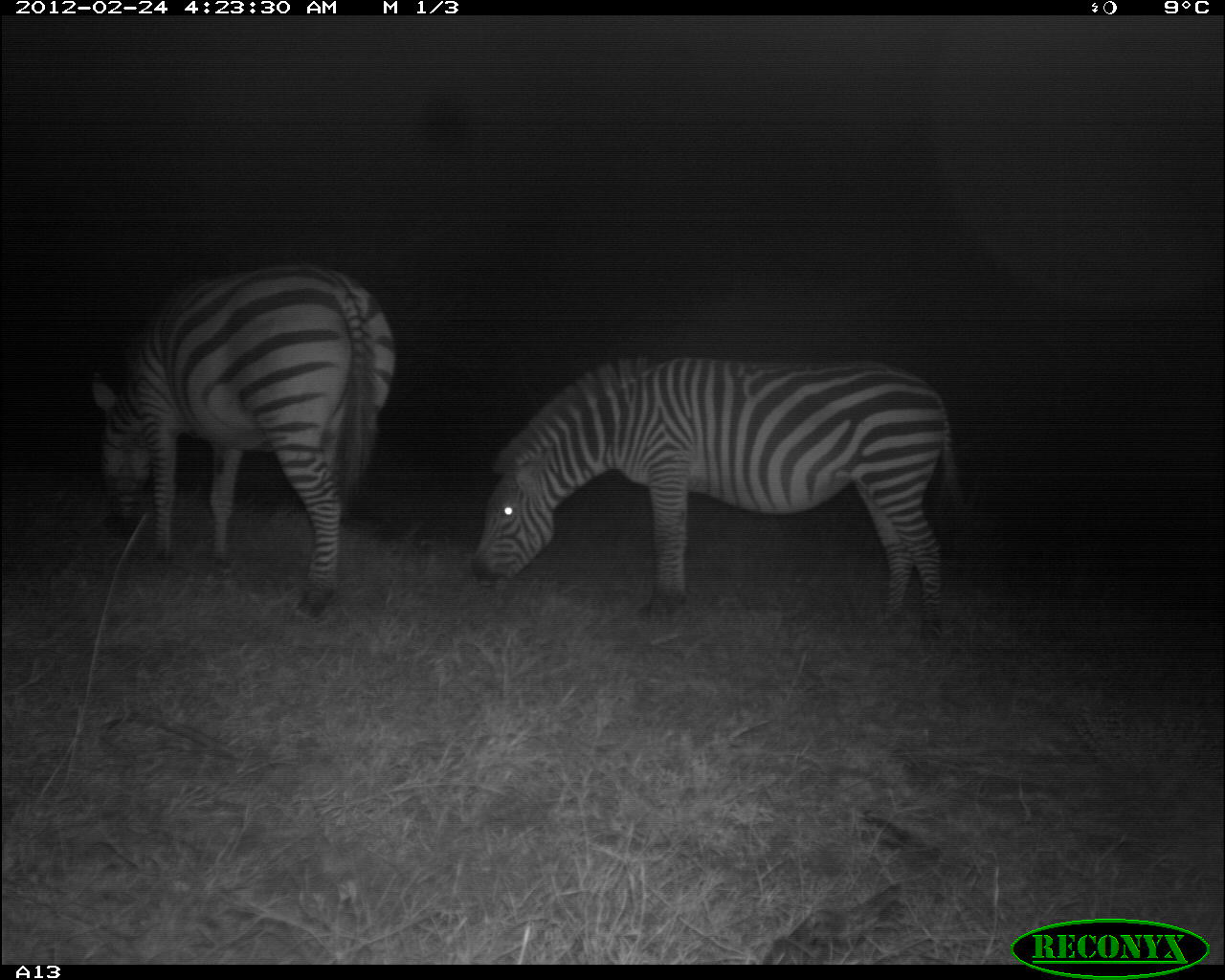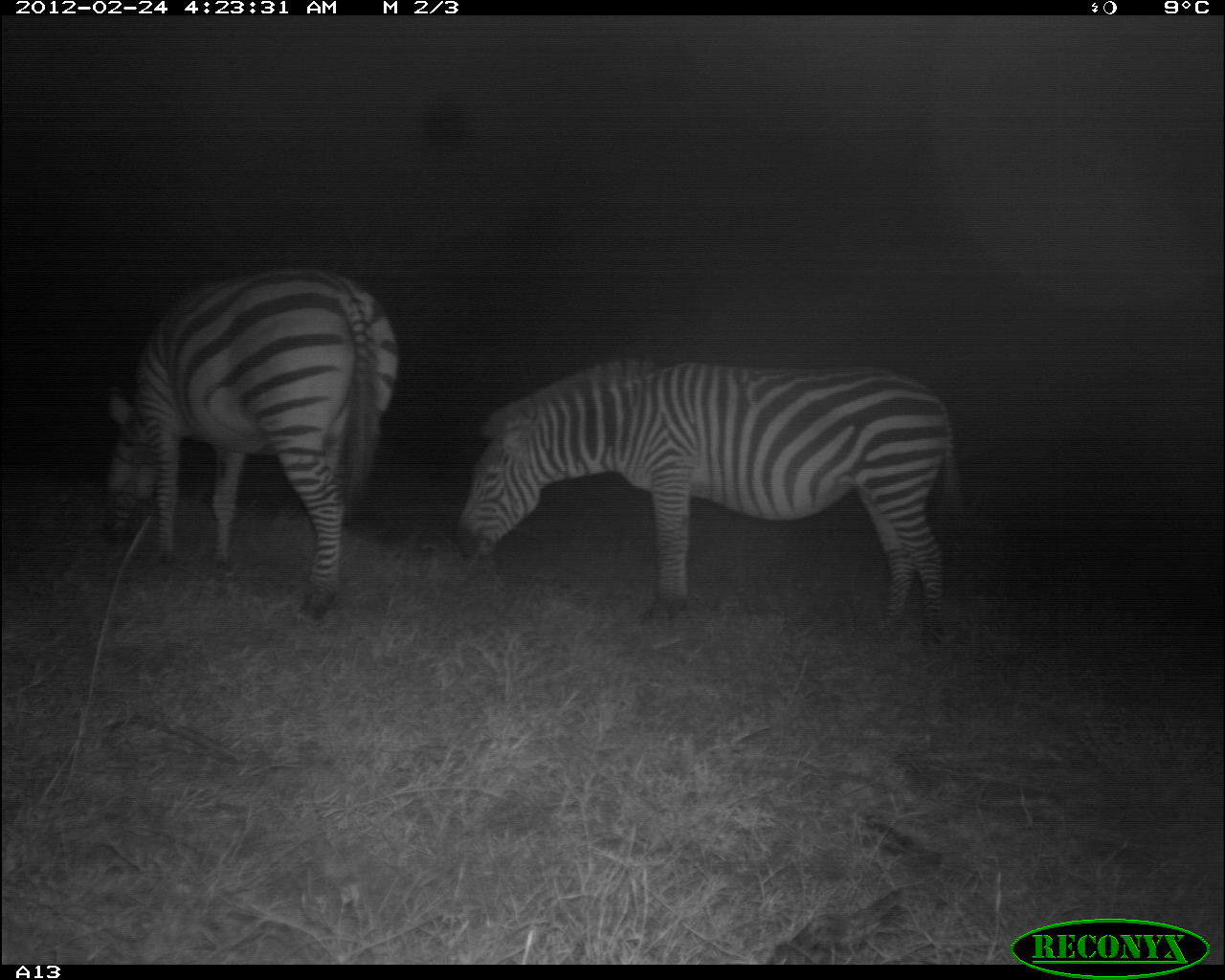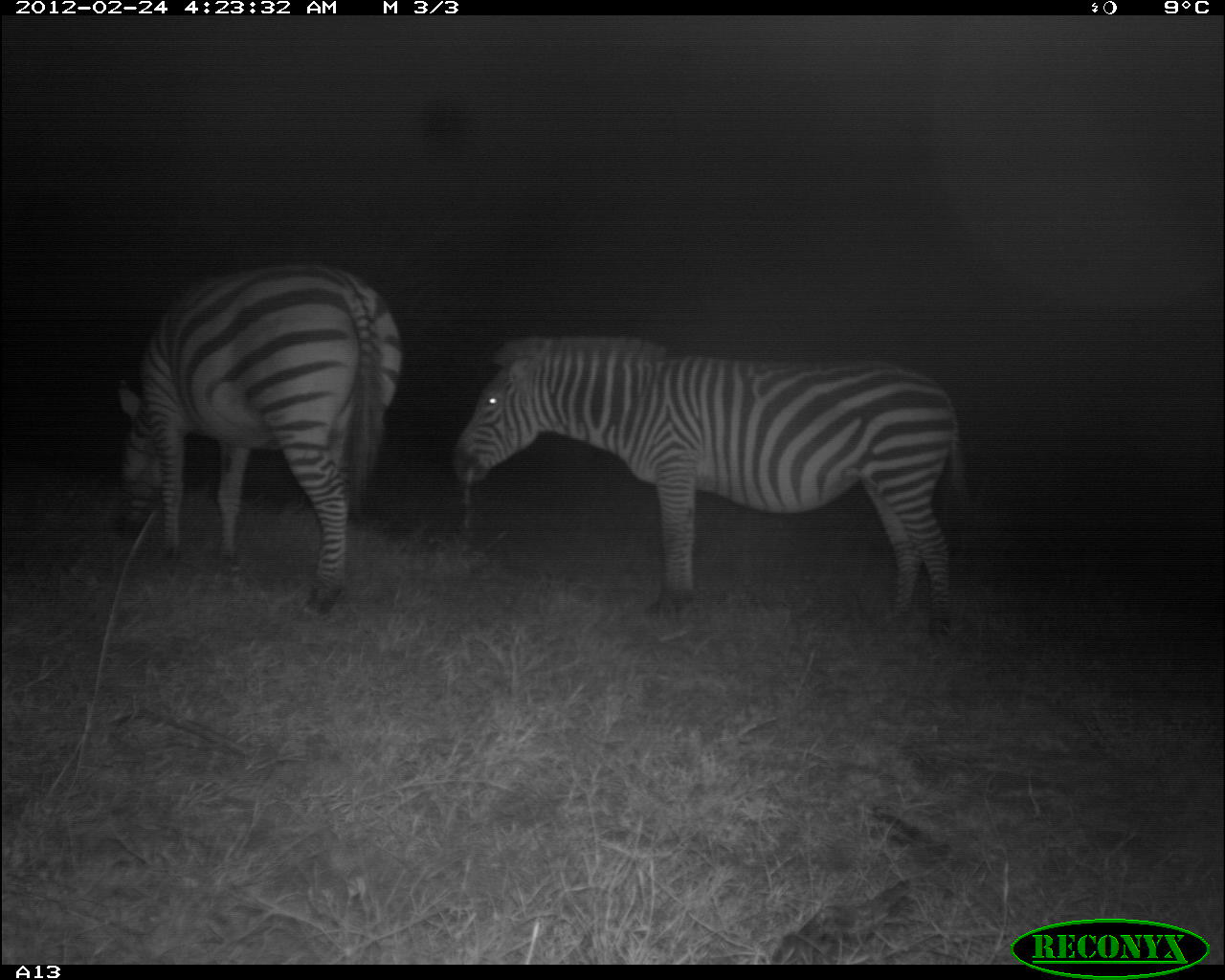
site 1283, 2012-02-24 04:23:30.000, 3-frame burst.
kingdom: Animalia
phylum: Chordata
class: Mammalia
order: Perissodactyla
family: Equidae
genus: Equus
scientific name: Equus quagga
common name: plains zebra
Equus quagga (plains zebra), count 2.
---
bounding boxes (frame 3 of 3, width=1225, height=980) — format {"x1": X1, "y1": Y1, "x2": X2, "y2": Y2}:
equus quagga: {"x1": 451, "y1": 340, "x2": 974, "y2": 645}; {"x1": 113, "y1": 265, "x2": 402, "y2": 614}